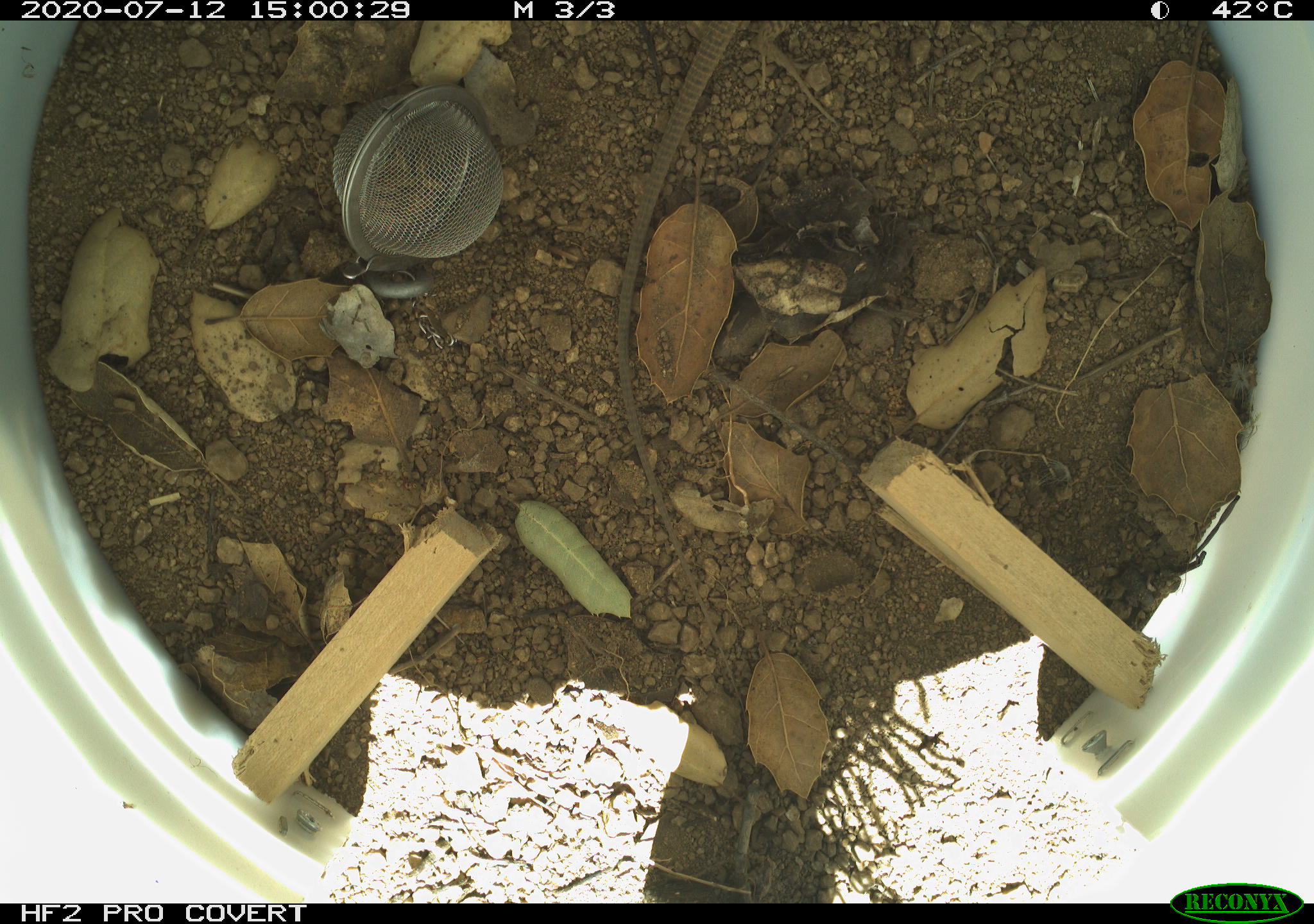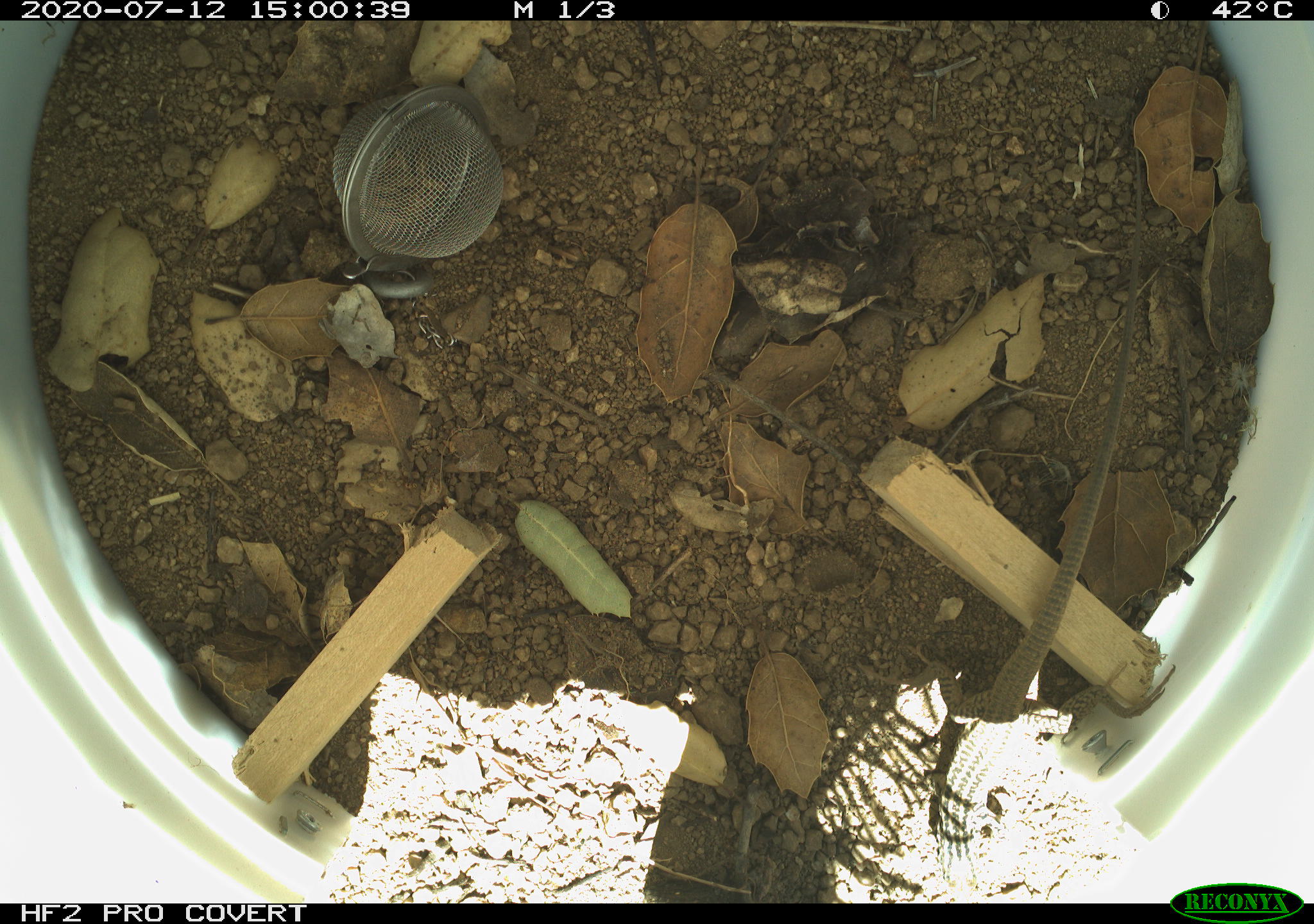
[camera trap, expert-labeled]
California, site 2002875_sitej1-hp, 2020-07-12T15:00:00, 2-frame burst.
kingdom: Animalia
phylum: Chordata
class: Reptilia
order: Squamata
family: Teiidae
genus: Aspidoscelis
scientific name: Aspidoscelis tigris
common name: western whiptail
Western whiptail (Aspidoscelis tigris).